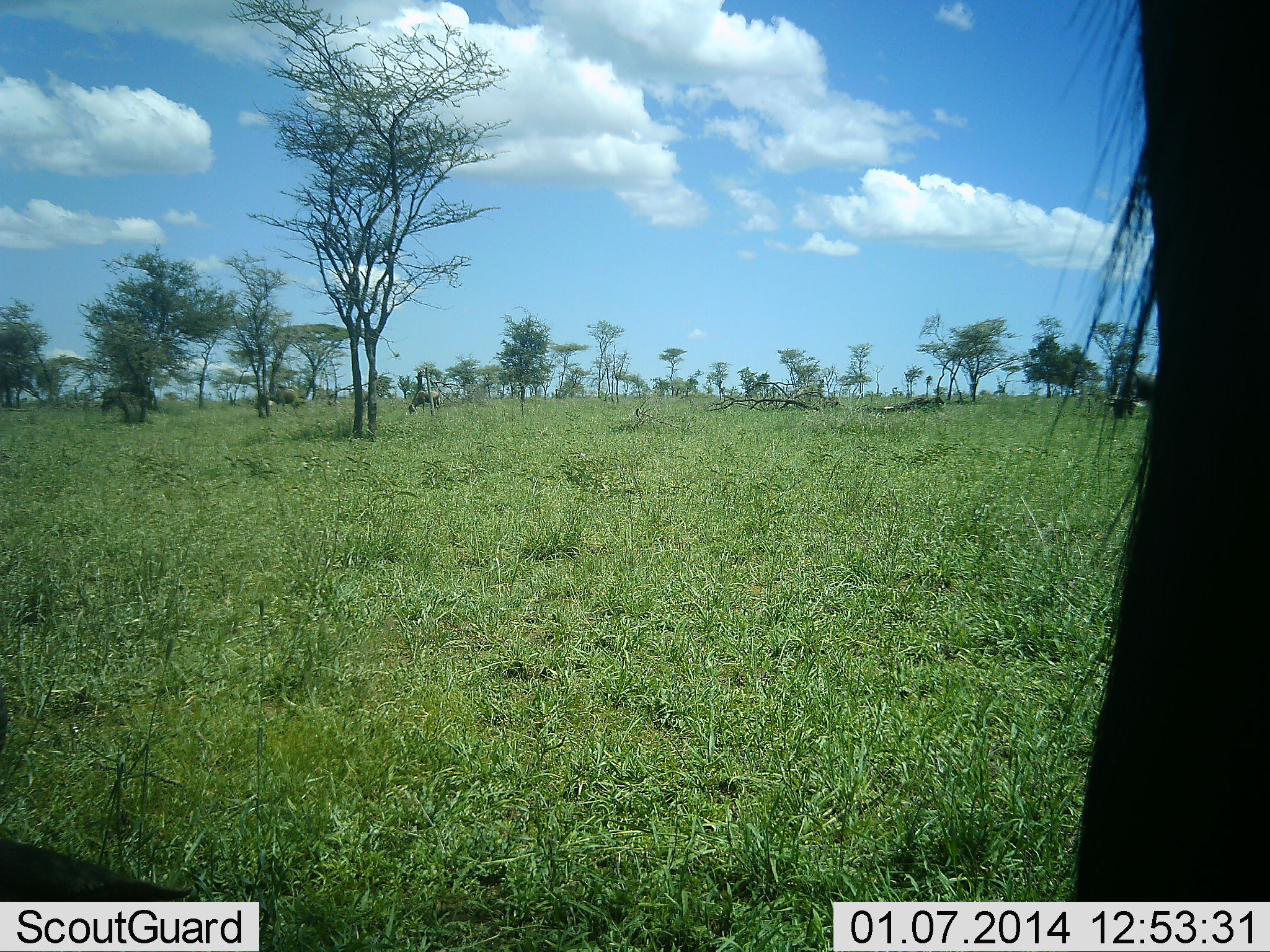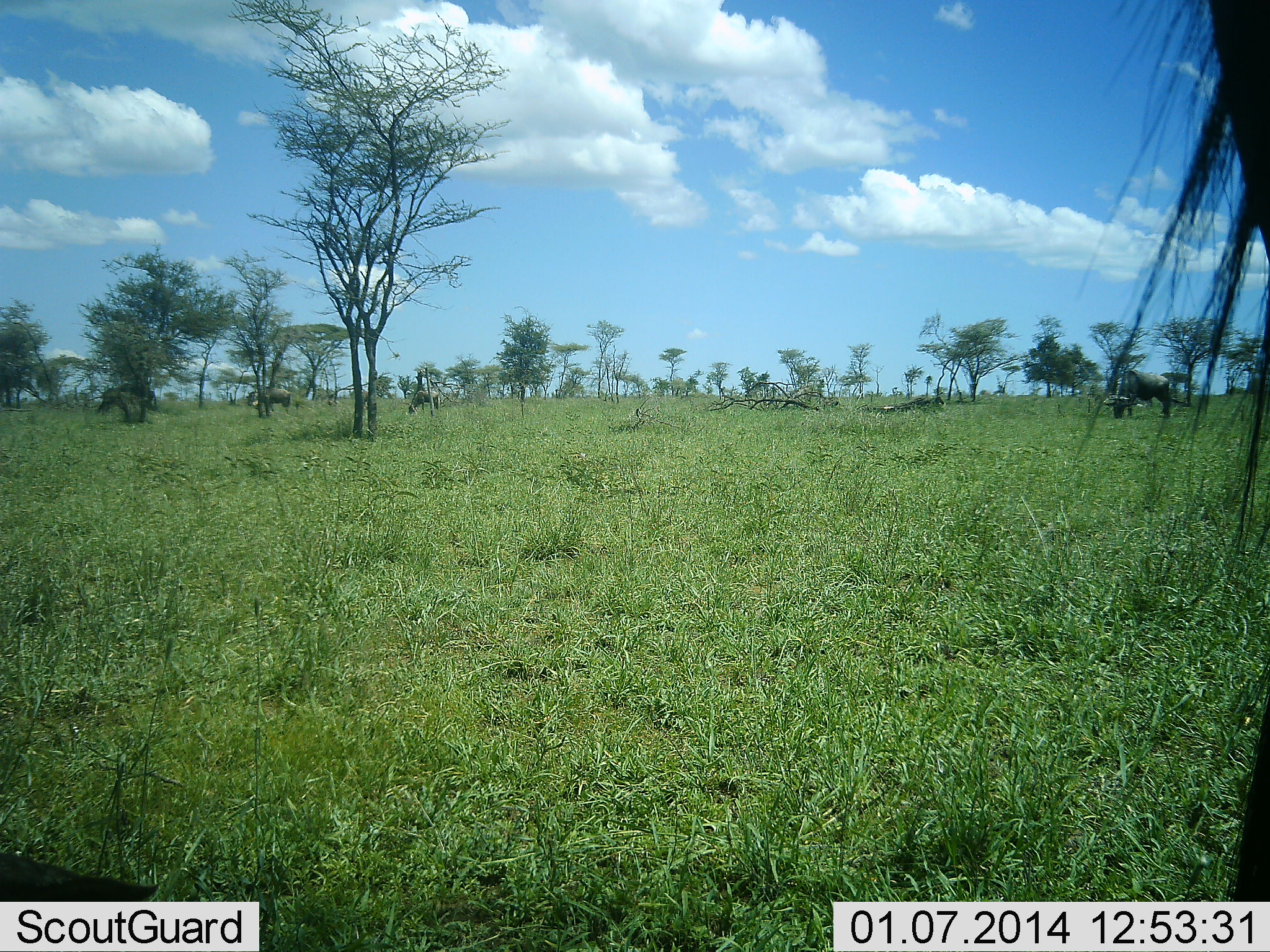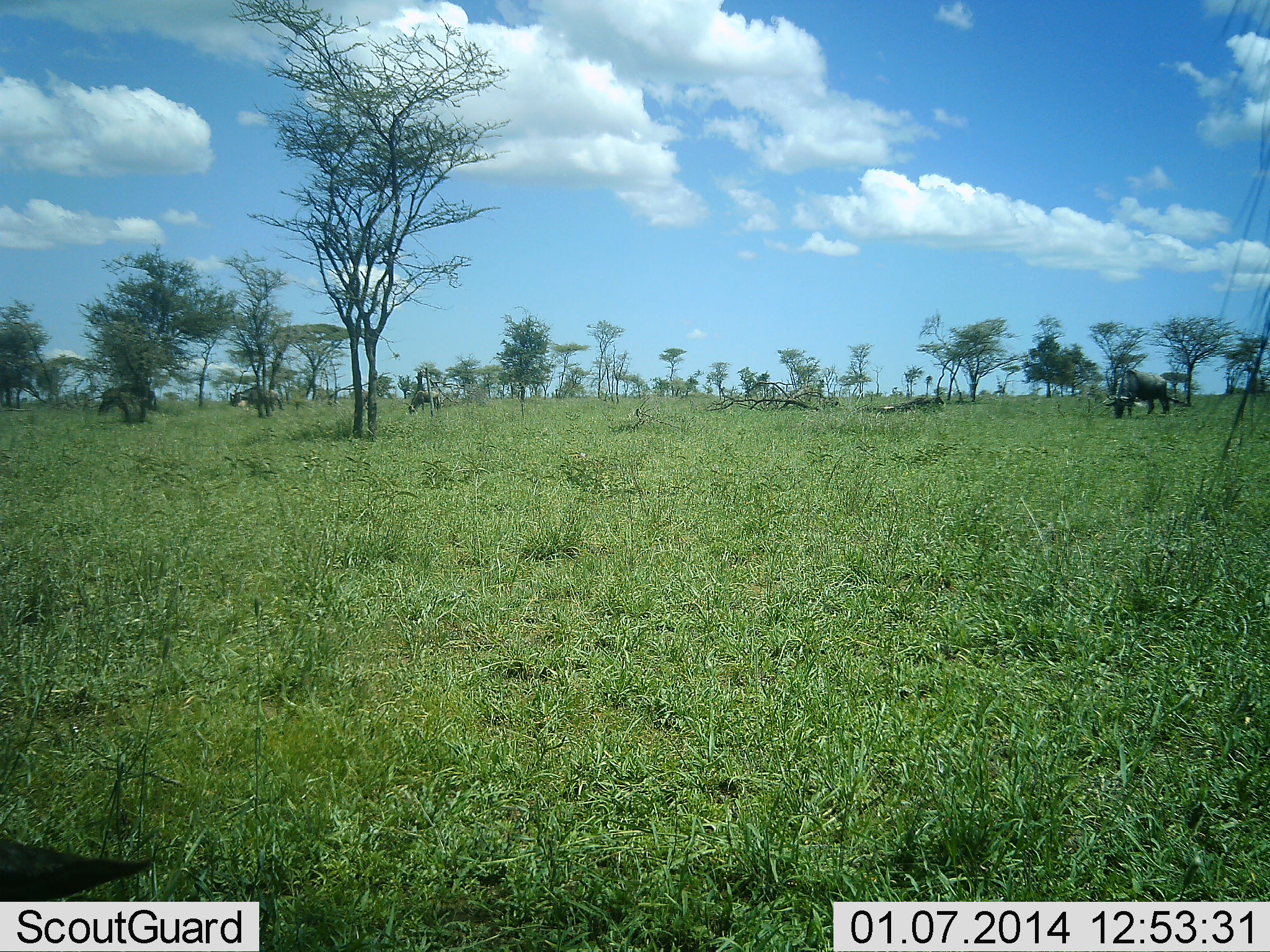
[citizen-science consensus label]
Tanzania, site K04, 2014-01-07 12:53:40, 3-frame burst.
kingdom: Animalia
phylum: Chordata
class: Mammalia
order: Artiodactyla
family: Bovidae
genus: Connochaetes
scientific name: Connochaetes taurinus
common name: blue wildebeest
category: wildebeest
Wildebeest (blue wildebeest) (Connochaetes taurinus), count 4. Behavior (volunteer vote fractions): standing 50%, resting 0%, moving 60%, interacting 0%. Young present (vote fraction): 0%. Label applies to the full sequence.